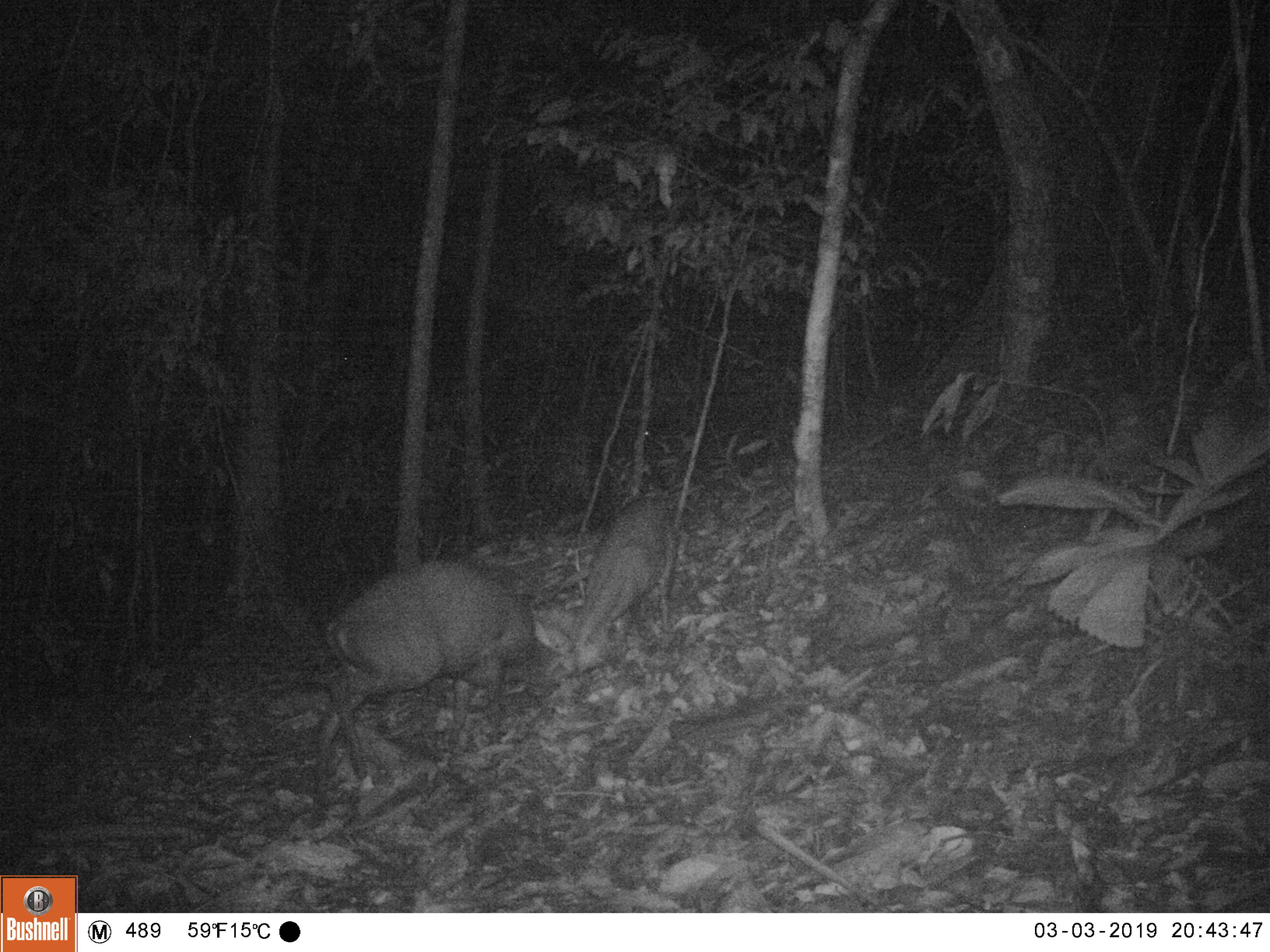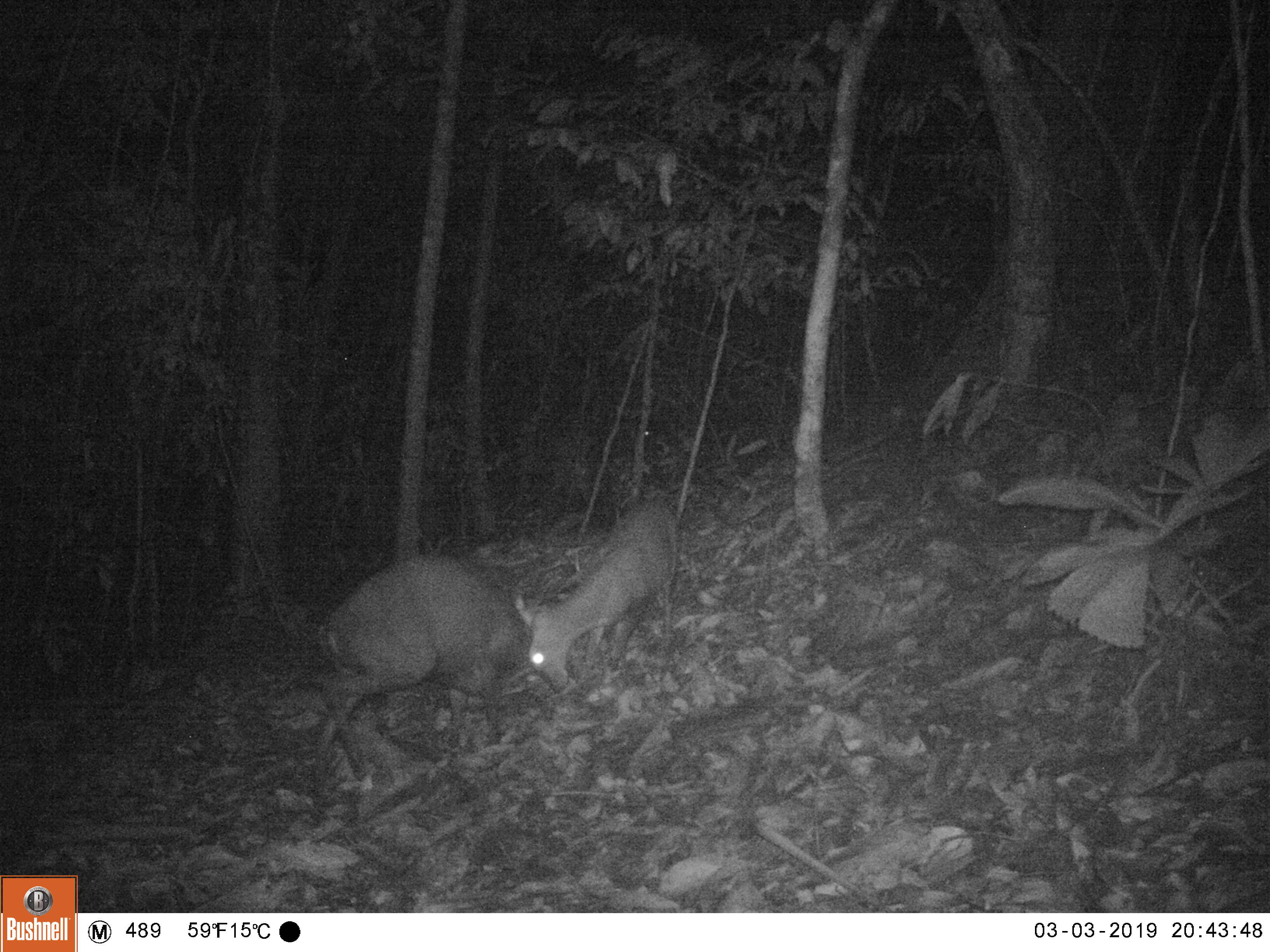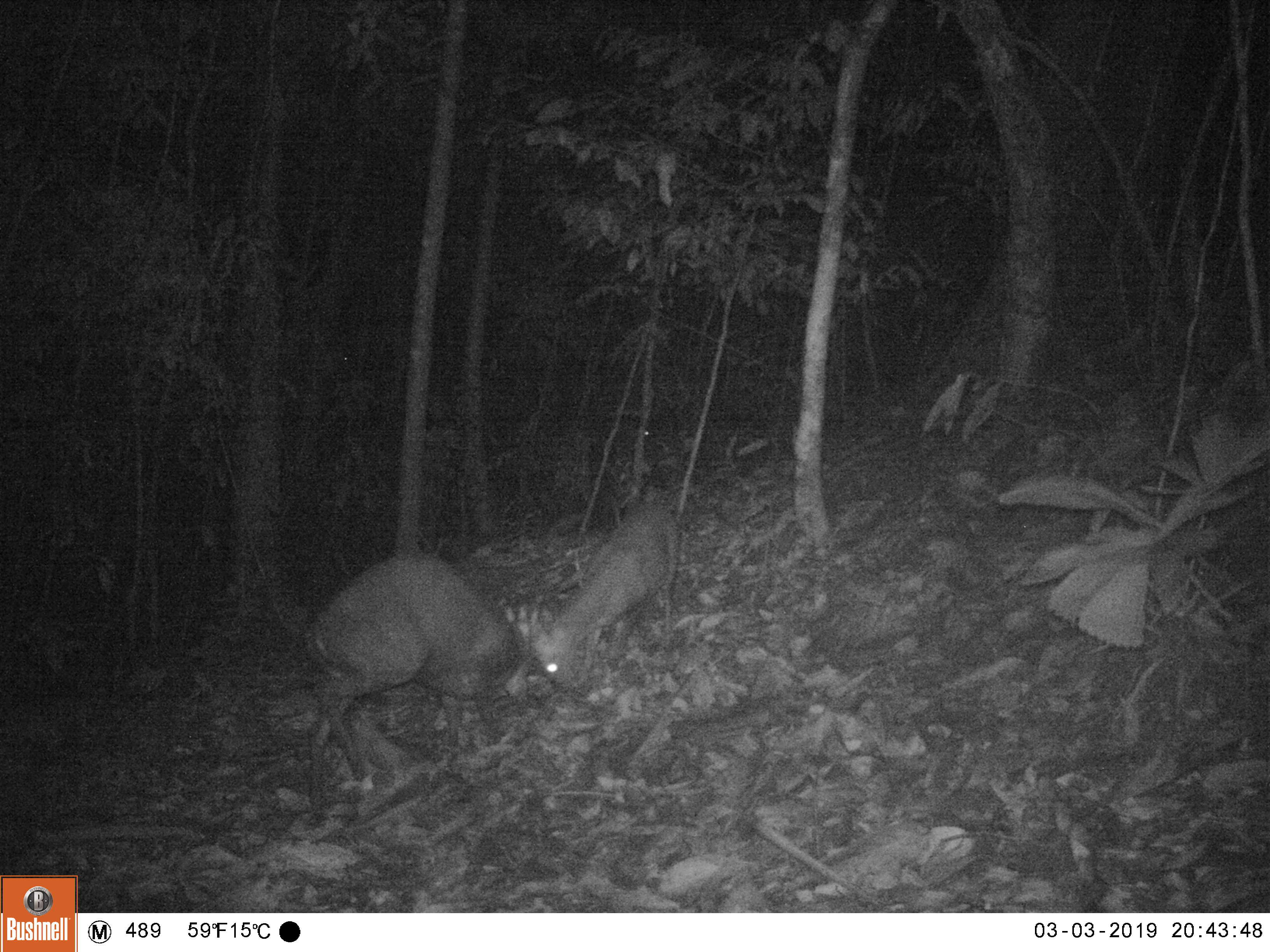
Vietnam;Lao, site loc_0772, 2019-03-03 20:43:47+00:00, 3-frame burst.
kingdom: Animalia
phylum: Chordata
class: Mammalia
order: Artiodactyla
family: Cervidae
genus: Muntiacus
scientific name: Muntiacus rooseveltorum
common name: roosevelt's muntjac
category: roosevelts muntjac group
Roosevelts muntjac group (roosevelt's muntjac) (Muntiacus rooseveltorum). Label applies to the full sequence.